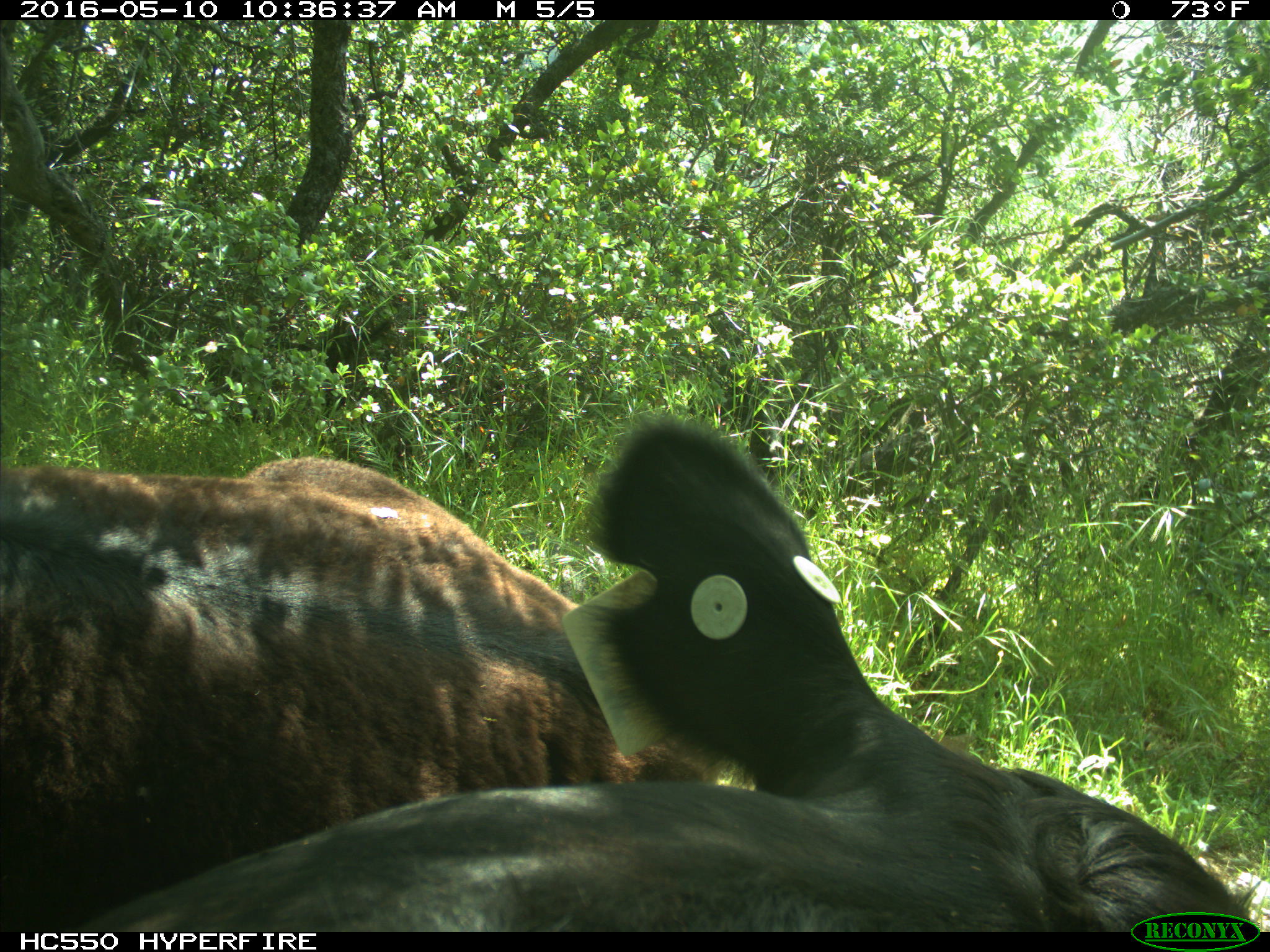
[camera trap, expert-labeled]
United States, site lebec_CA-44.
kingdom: Animalia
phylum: Chordata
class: Mammalia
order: Artiodactyla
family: Bovidae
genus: Bos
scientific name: Bos taurus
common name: domestic cow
Bos taurus (domestic cow).